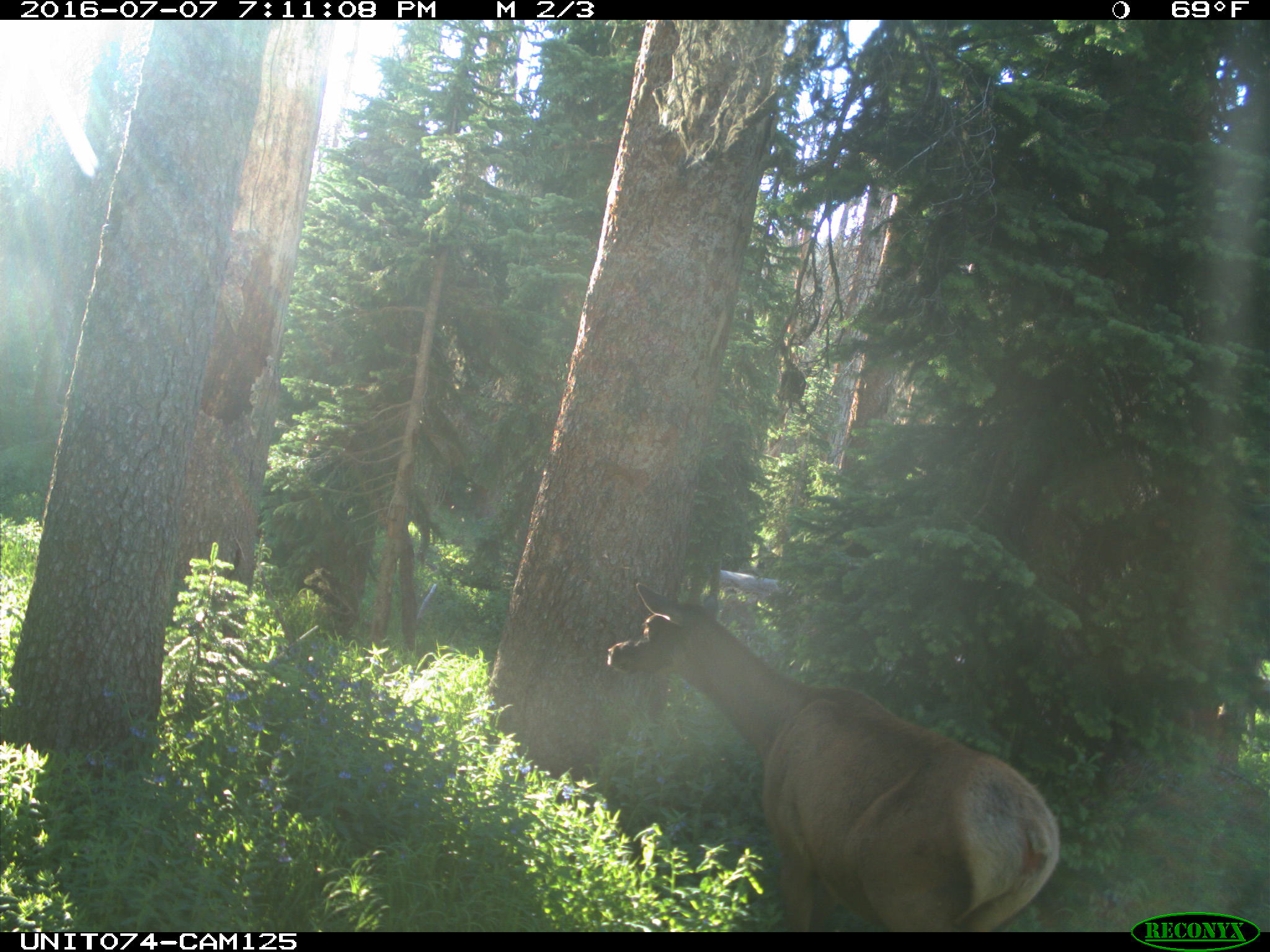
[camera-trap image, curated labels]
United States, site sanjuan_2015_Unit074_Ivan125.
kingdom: Animalia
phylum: Chordata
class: Mammalia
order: Artiodactyla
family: Cervidae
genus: Cervus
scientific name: Cervus elaphus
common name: red deer